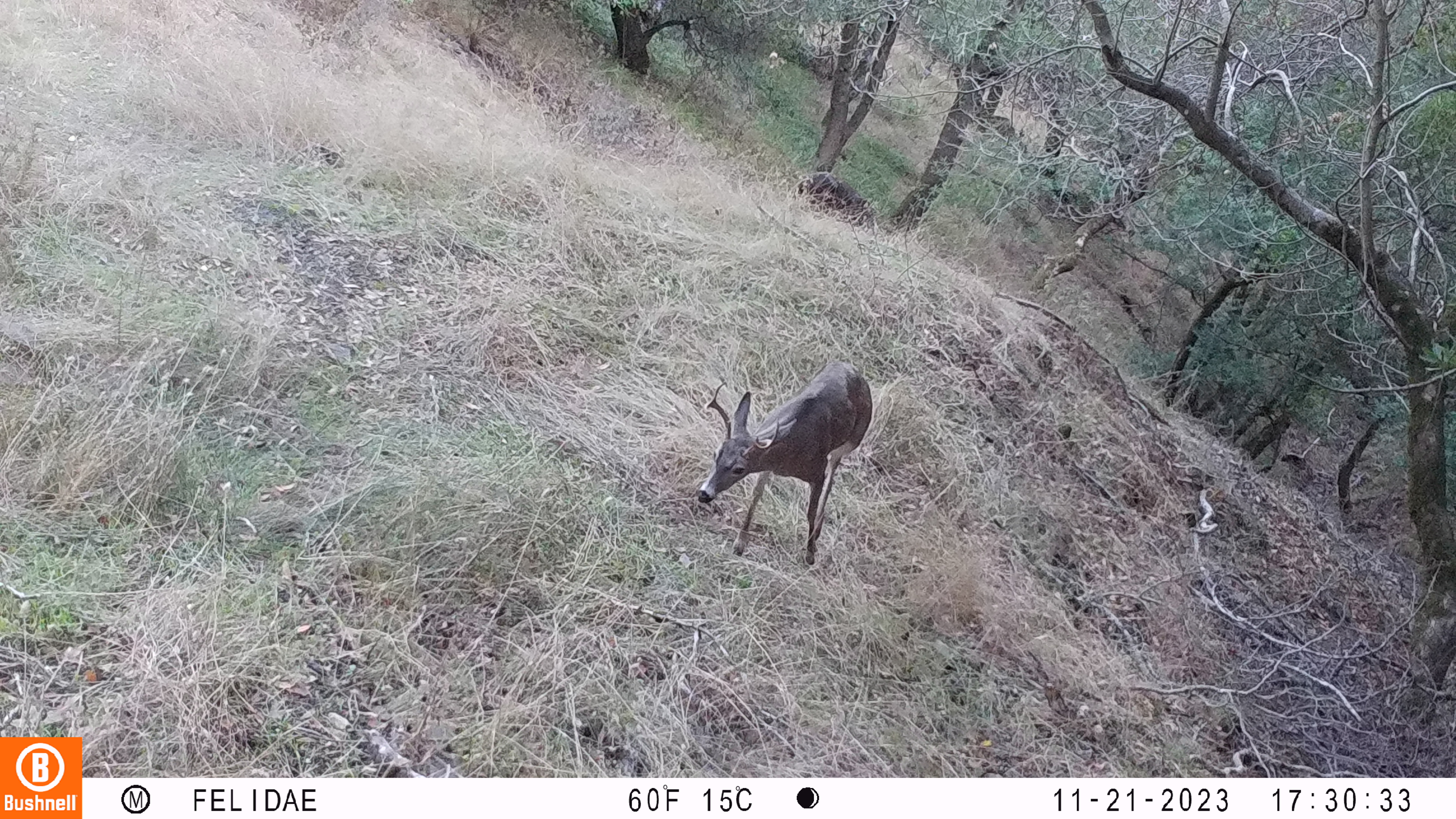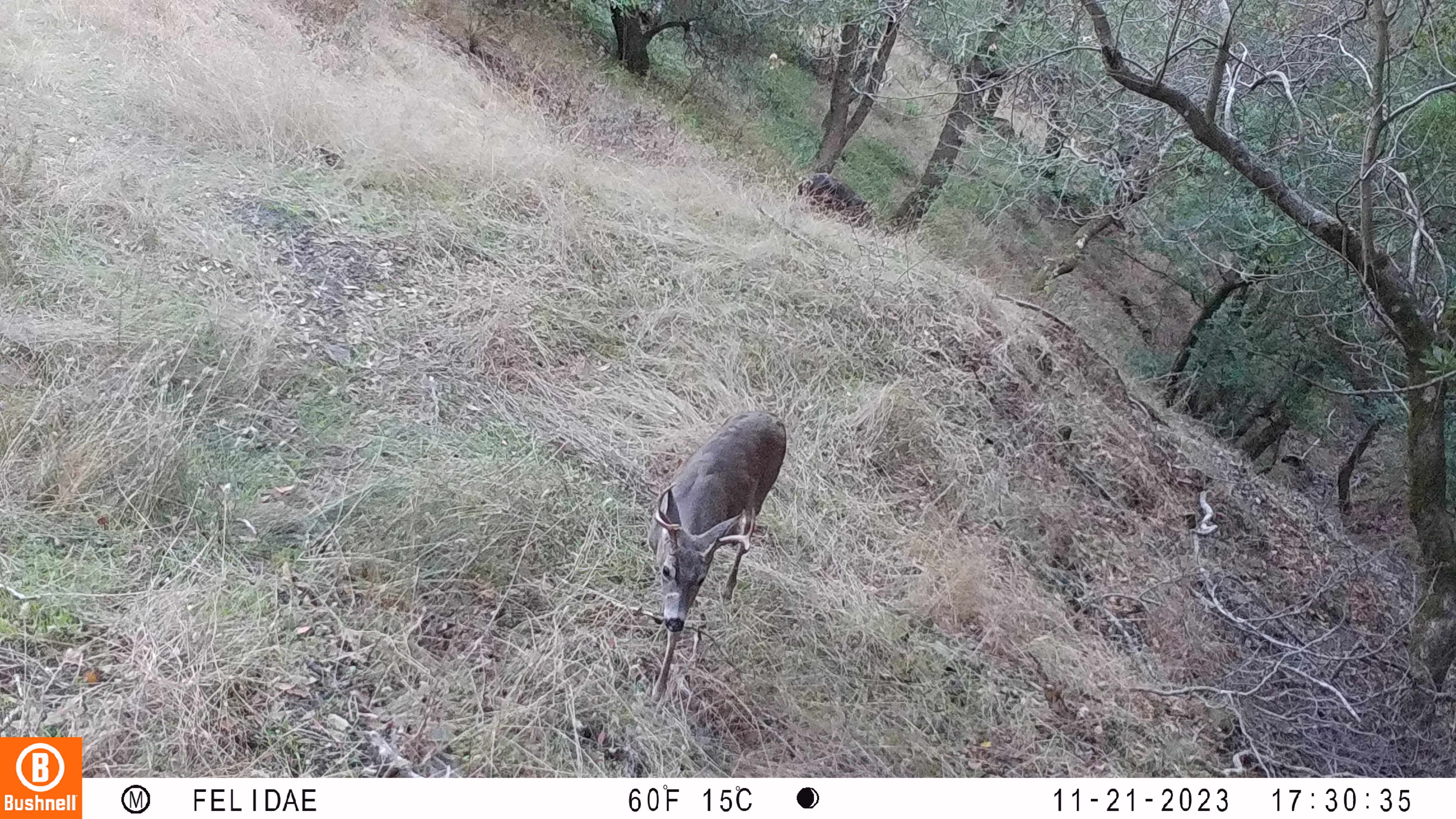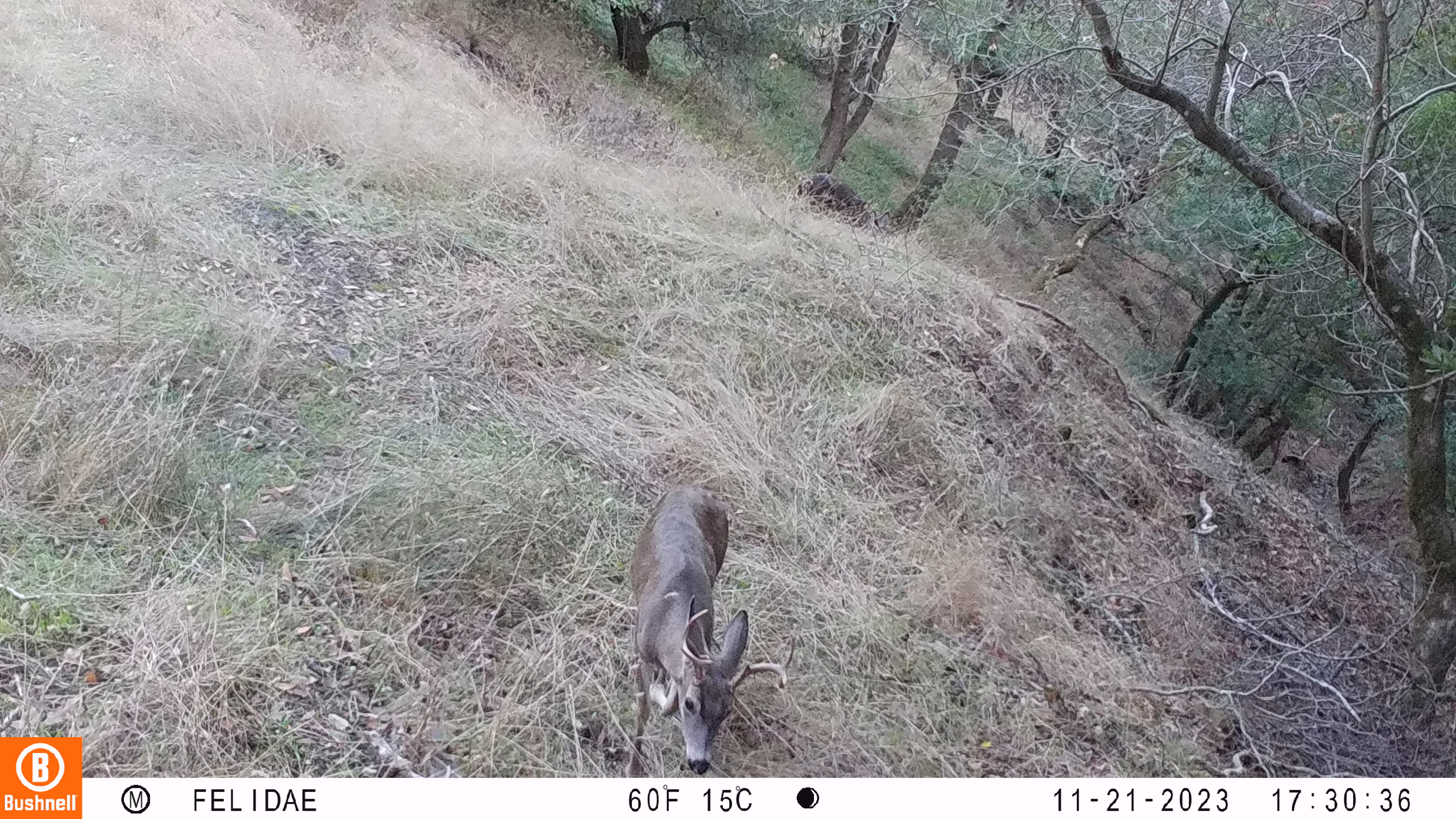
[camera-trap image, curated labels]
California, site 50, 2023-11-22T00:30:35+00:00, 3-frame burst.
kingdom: Animalia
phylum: Chordata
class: Mammalia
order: Artiodactyla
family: Cervidae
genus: Odocoileus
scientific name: Odocoileus hemionus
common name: mule deer